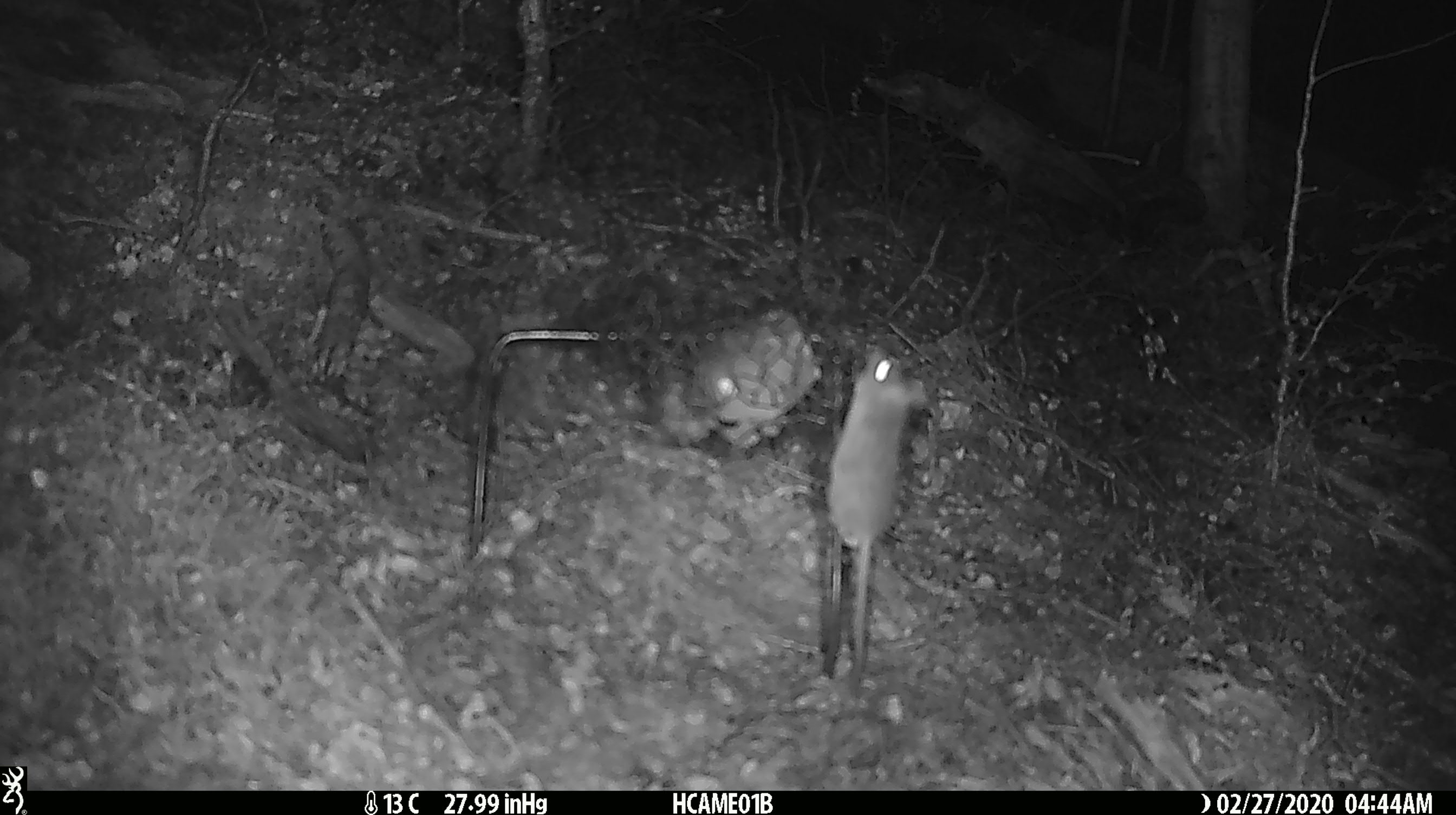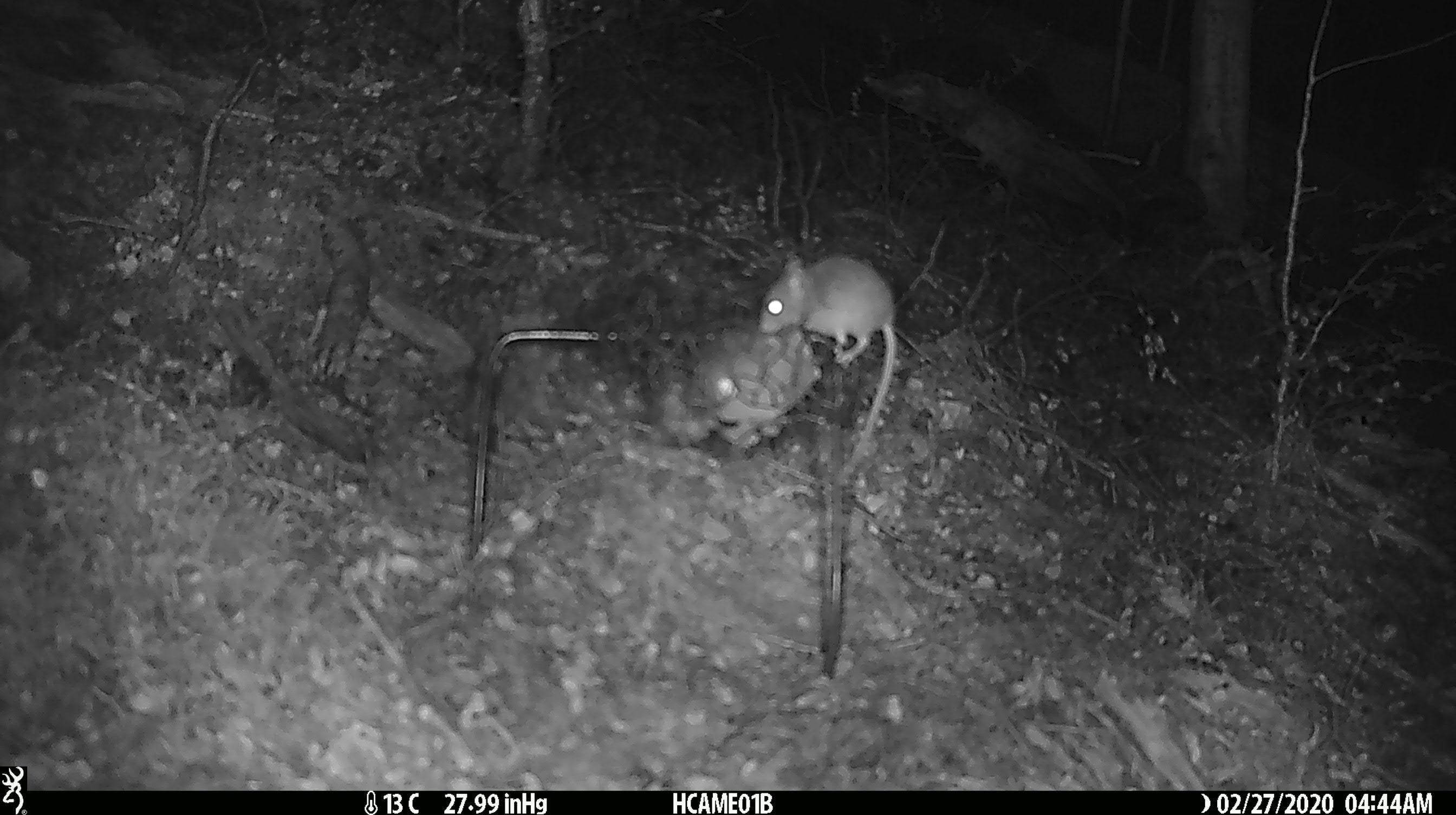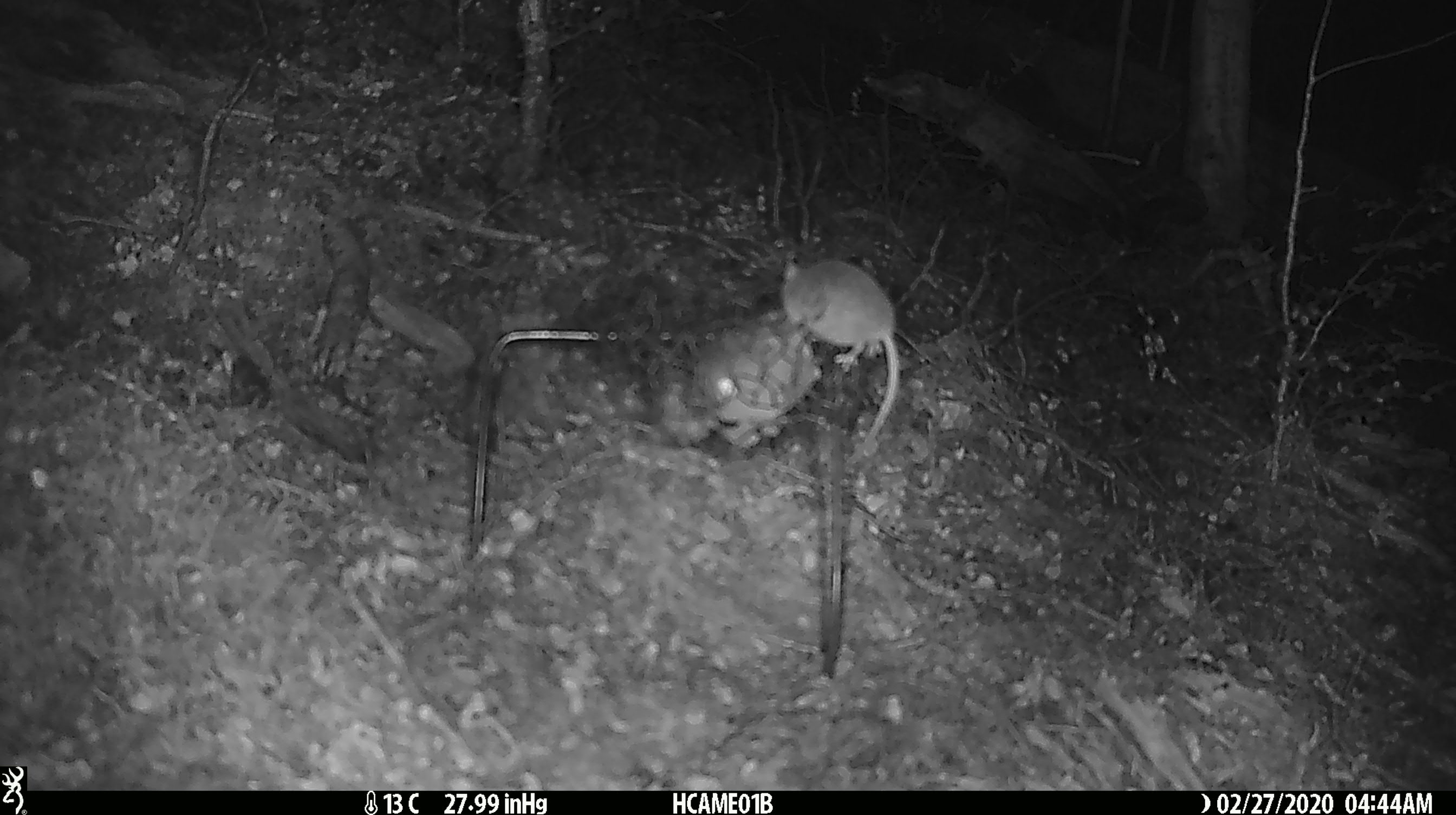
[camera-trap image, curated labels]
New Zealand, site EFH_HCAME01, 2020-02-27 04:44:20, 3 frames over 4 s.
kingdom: Animalia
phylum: Chordata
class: Mammalia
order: Rodentia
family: Muridae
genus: Mus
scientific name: Mus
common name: mouse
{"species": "mouse (Mus)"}